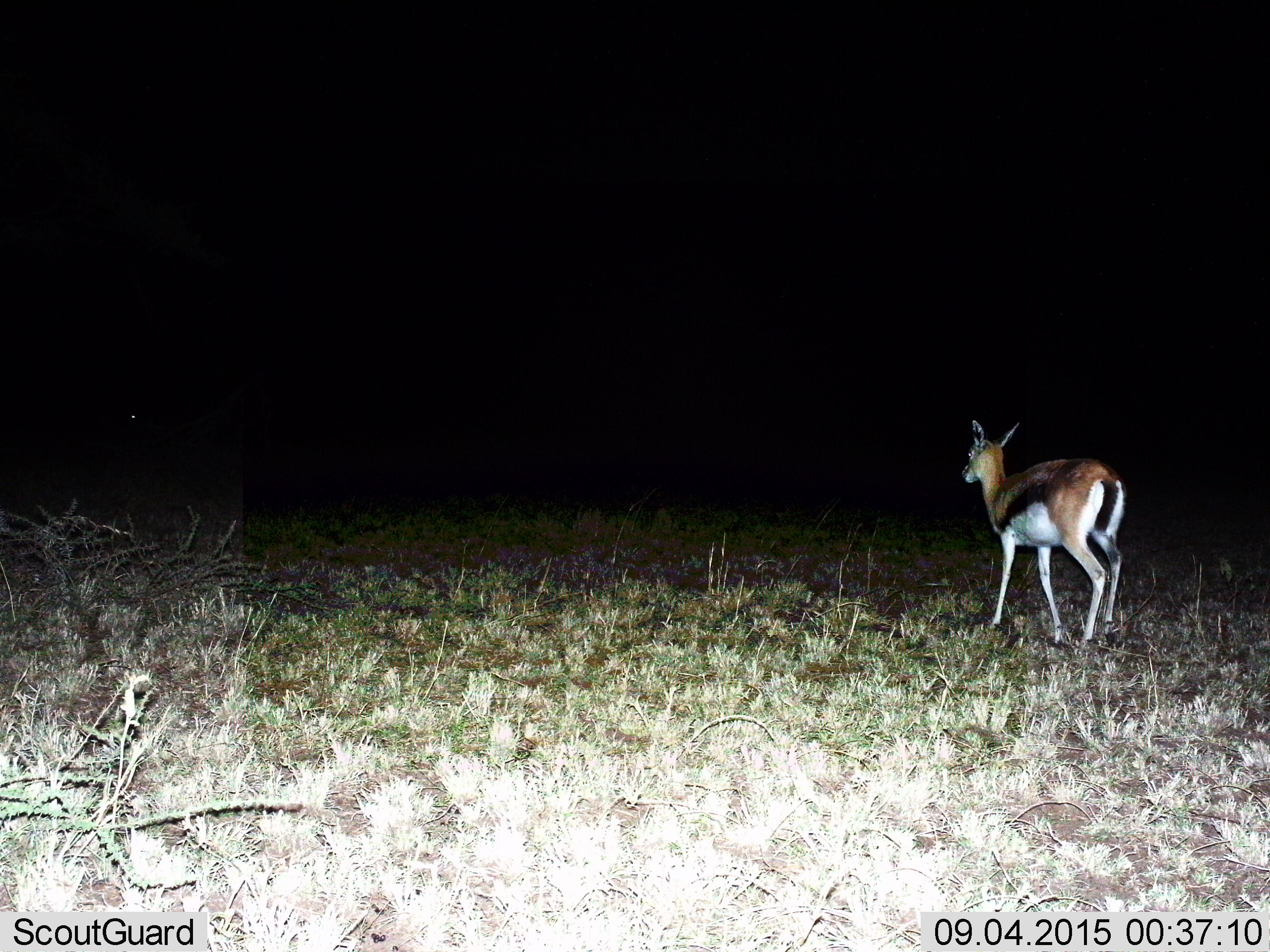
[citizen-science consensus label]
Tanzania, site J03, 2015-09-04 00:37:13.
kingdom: Animalia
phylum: Chordata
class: Mammalia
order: Artiodactyla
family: Bovidae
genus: Eudorcas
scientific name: Eudorcas thomsonii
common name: thomson's gazelle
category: gazellethomsons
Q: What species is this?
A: Gazellethomsons (thomson's gazelle) (Eudorcas thomsonii).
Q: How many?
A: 1.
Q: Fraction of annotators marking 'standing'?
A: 62%.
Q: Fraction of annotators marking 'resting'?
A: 0%.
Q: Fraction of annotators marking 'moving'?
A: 38%.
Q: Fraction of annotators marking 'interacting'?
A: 0%.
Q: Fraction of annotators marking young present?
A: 0%.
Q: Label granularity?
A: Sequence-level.